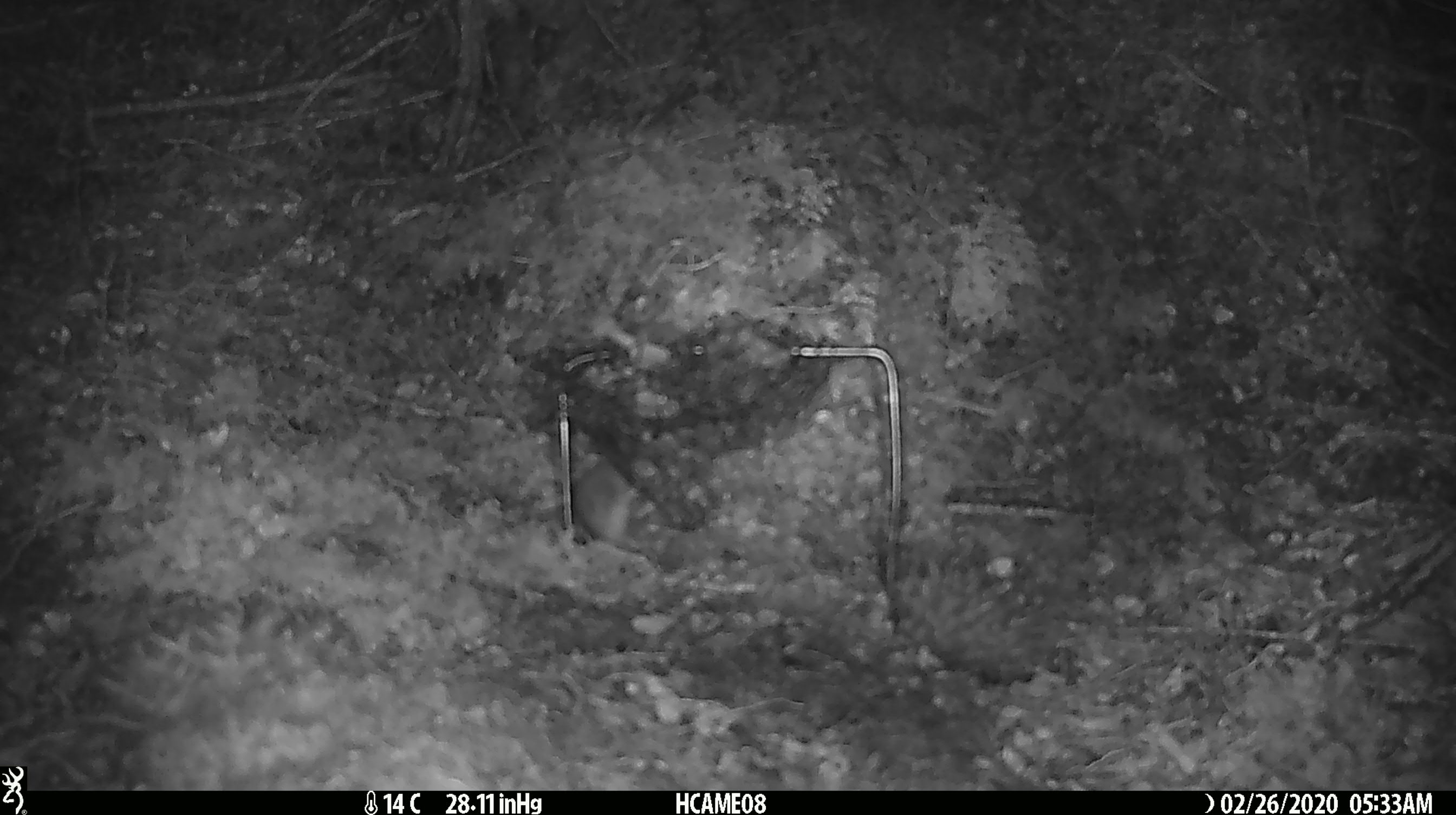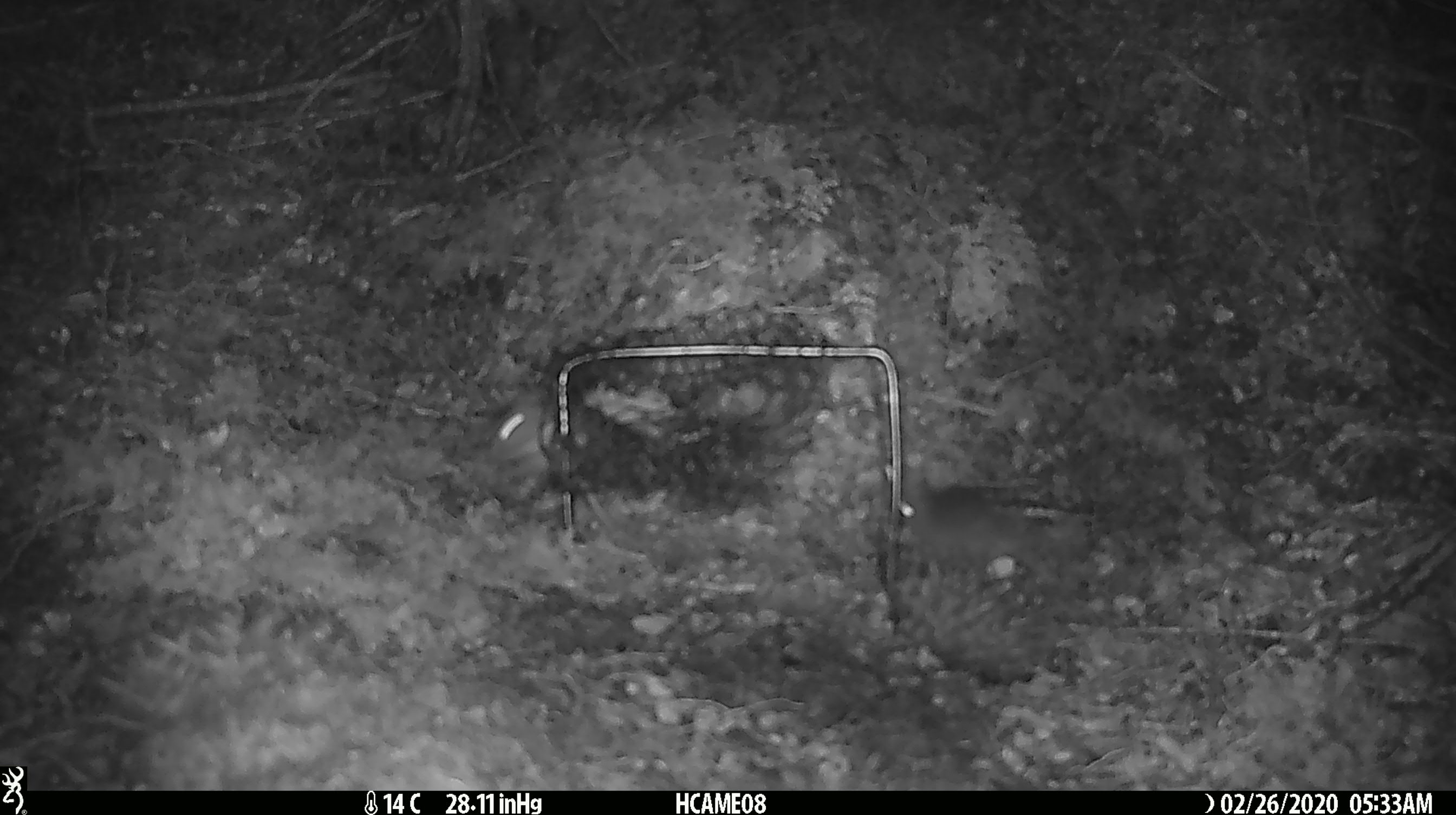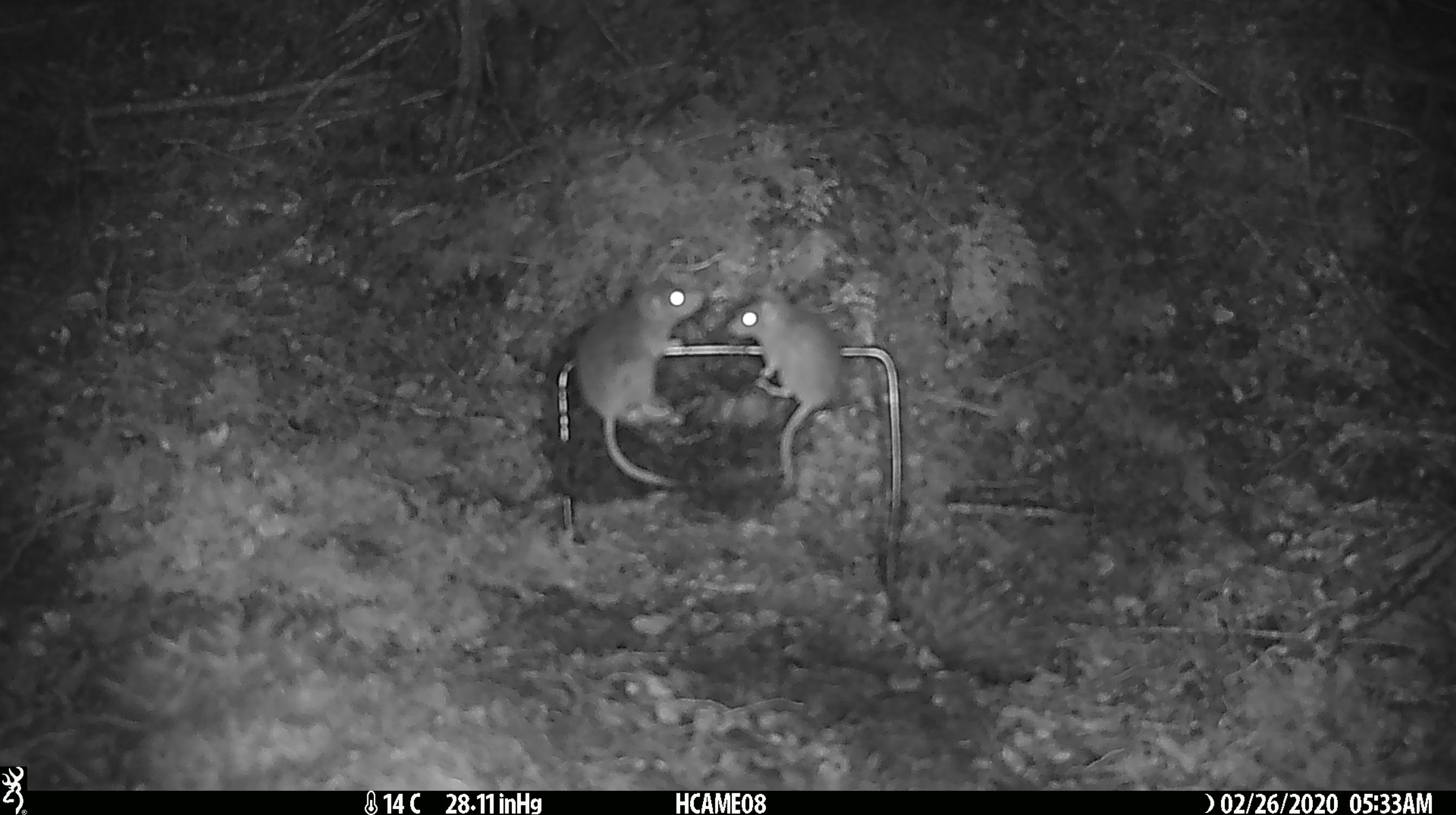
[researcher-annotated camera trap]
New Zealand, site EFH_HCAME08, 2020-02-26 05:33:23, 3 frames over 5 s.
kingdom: Animalia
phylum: Chordata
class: Mammalia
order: Rodentia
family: Muridae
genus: Mus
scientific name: Mus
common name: mouse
Mouse (Mus).